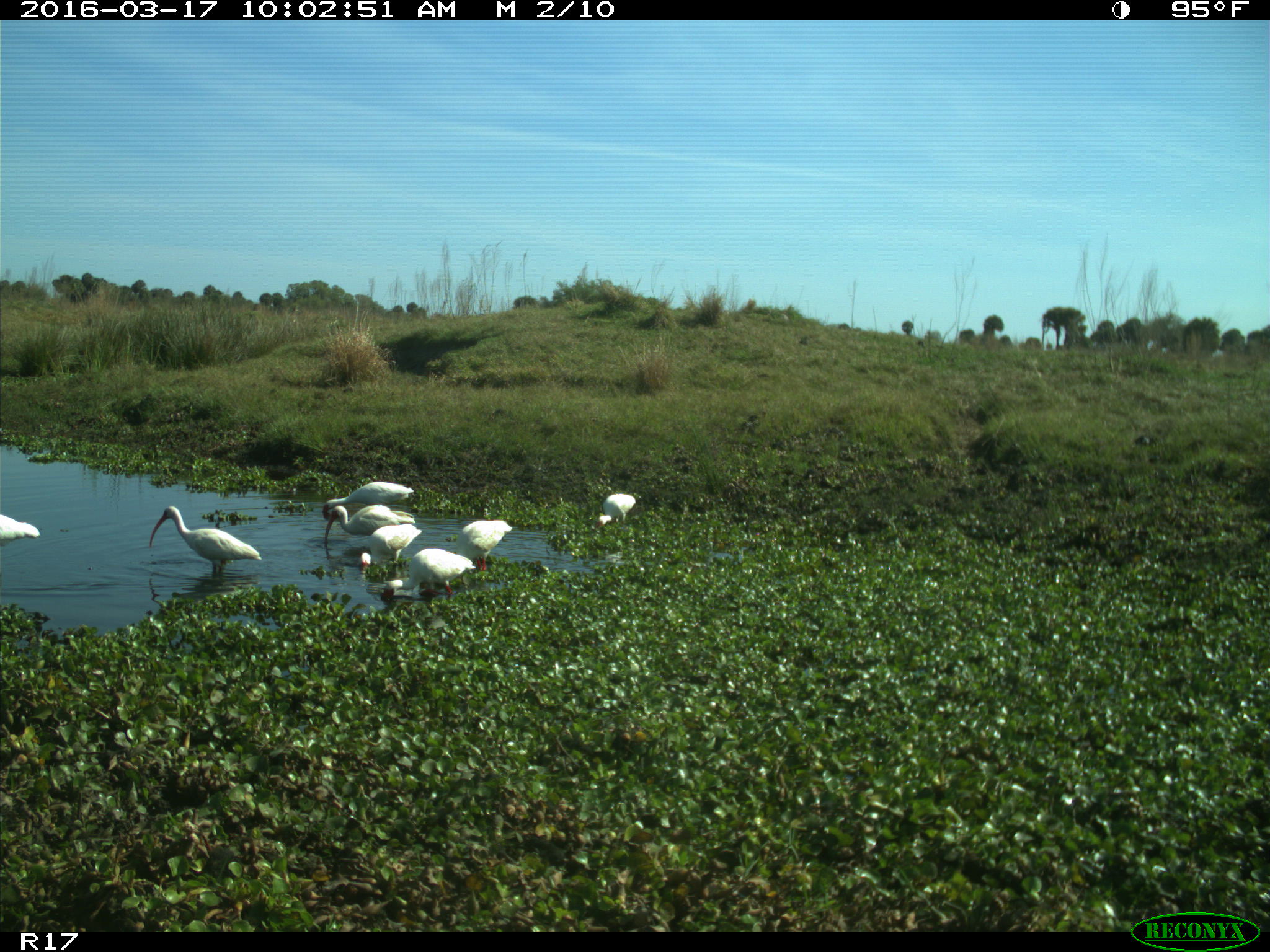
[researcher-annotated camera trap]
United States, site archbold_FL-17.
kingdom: Animalia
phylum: Chordata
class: Aves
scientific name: Aves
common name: birds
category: unidentified bird